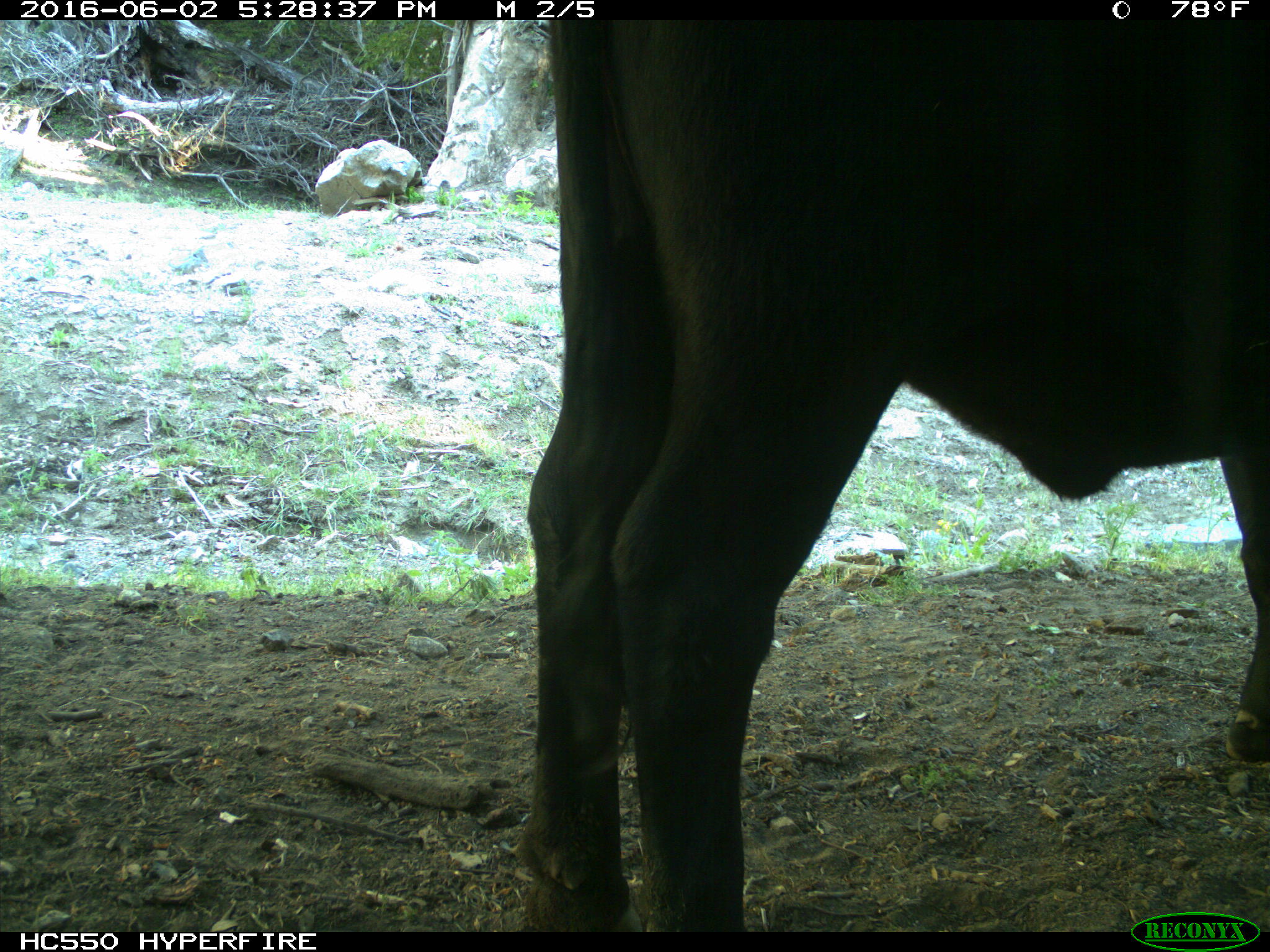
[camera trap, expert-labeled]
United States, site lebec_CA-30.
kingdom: Animalia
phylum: Chordata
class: Mammalia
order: Artiodactyla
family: Bovidae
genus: Bos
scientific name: Bos taurus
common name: domestic cow